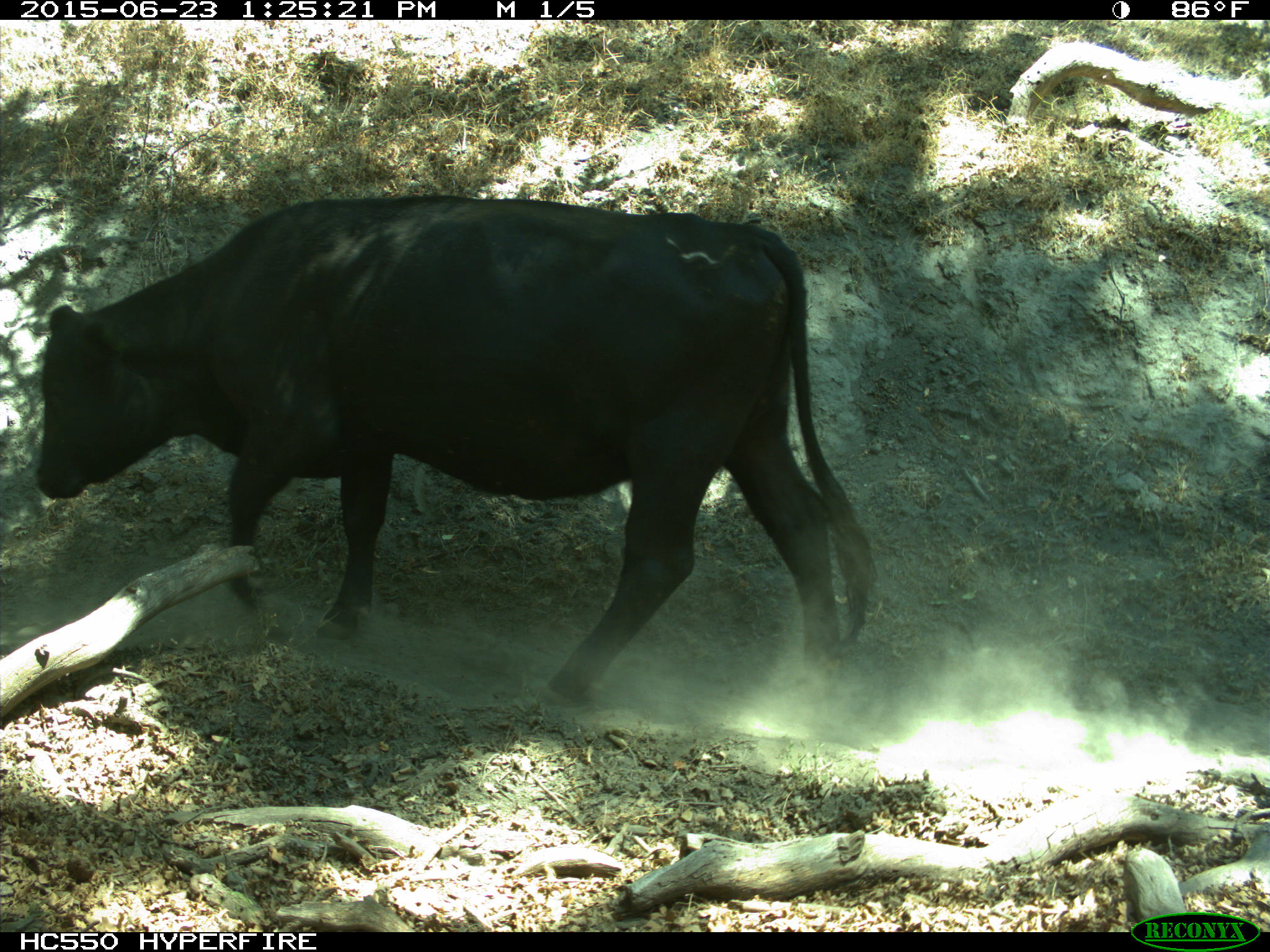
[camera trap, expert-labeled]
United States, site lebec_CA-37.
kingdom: Animalia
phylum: Chordata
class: Mammalia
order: Artiodactyla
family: Bovidae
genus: Bos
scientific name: Bos taurus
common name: domestic cow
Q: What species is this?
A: Bos taurus (domestic cow).